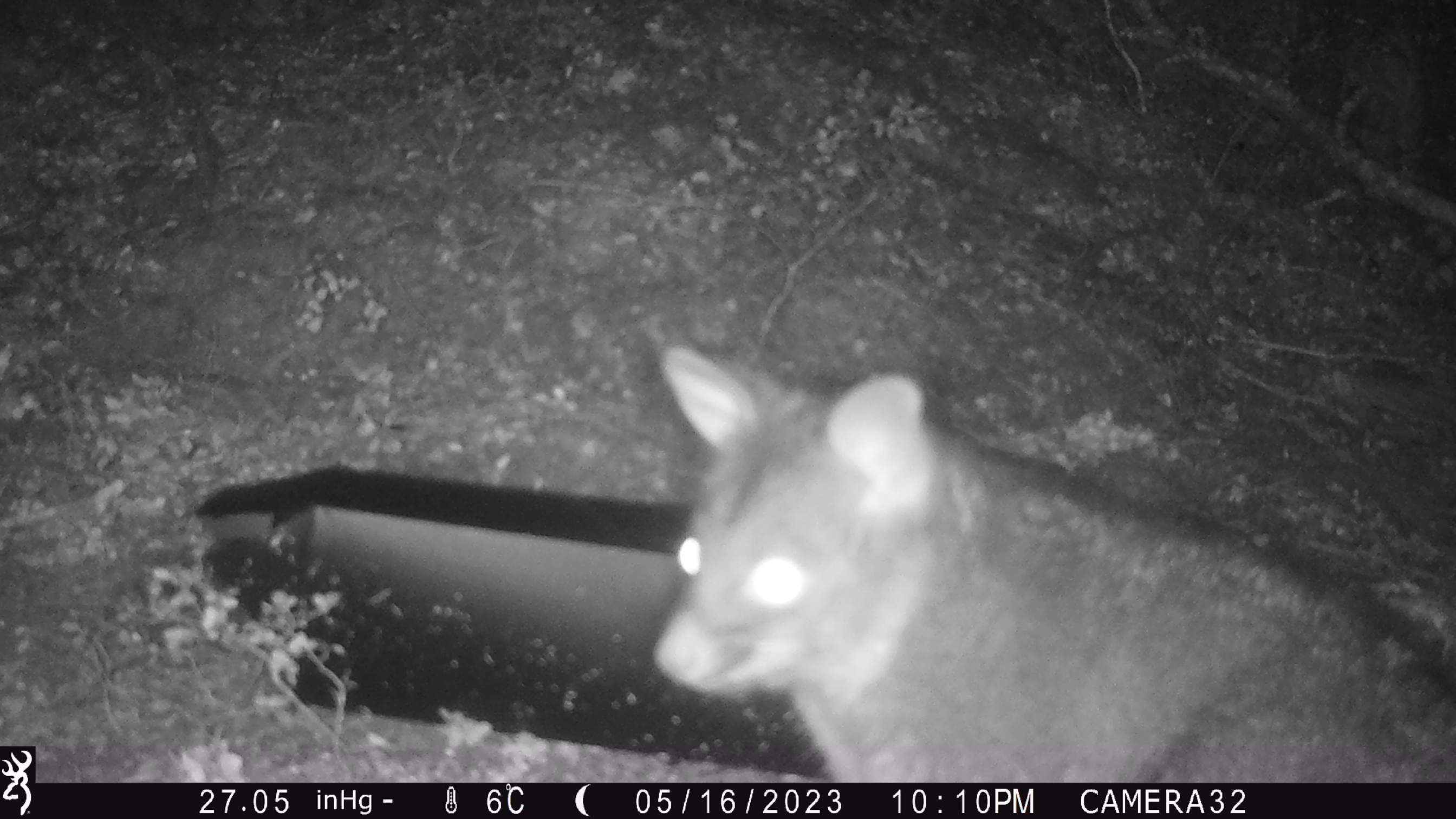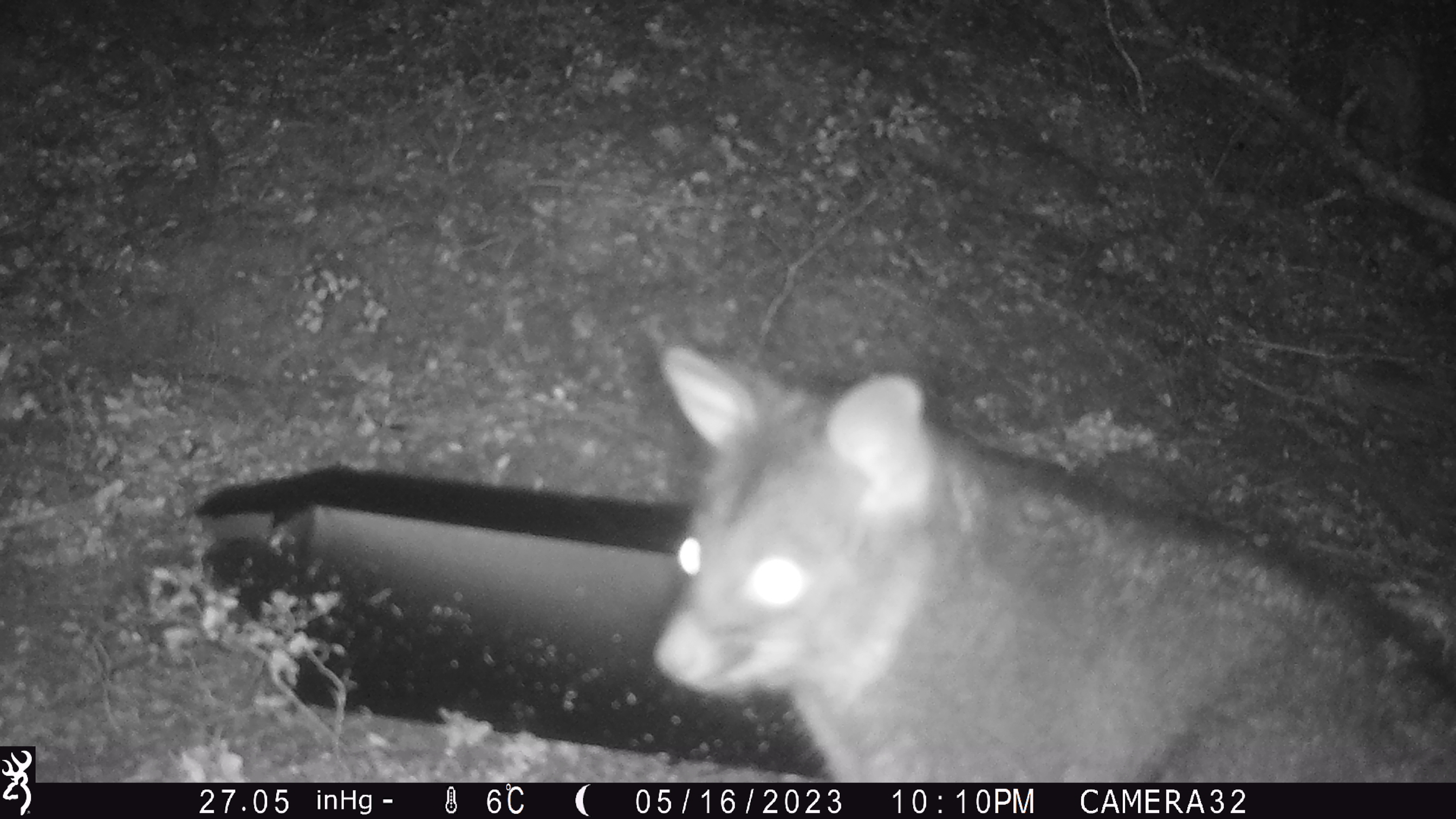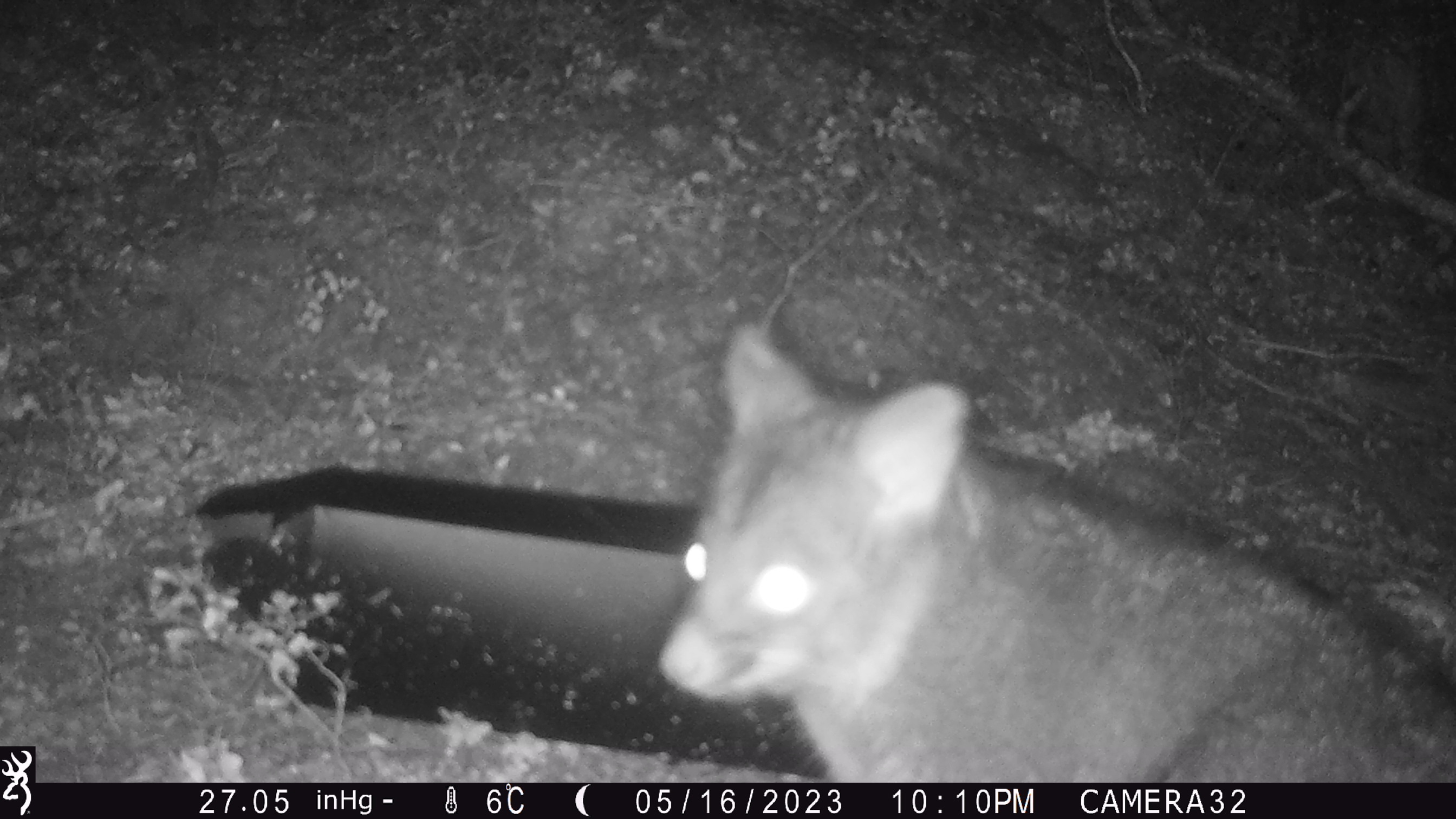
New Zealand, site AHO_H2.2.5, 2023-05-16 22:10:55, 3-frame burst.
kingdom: Animalia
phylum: Chordata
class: Mammalia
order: Diprotodontia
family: Phalangeridae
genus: Trichosurus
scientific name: Trichosurus vulpecula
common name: common brushtail possum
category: possum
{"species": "possum (common brushtail possum) (Trichosurus vulpecula)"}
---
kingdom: Animalia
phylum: Chordata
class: Mammalia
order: Carnivora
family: Mustelidae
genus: Mustela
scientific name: Mustela erminea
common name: stoat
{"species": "stoat (Mustela erminea)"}